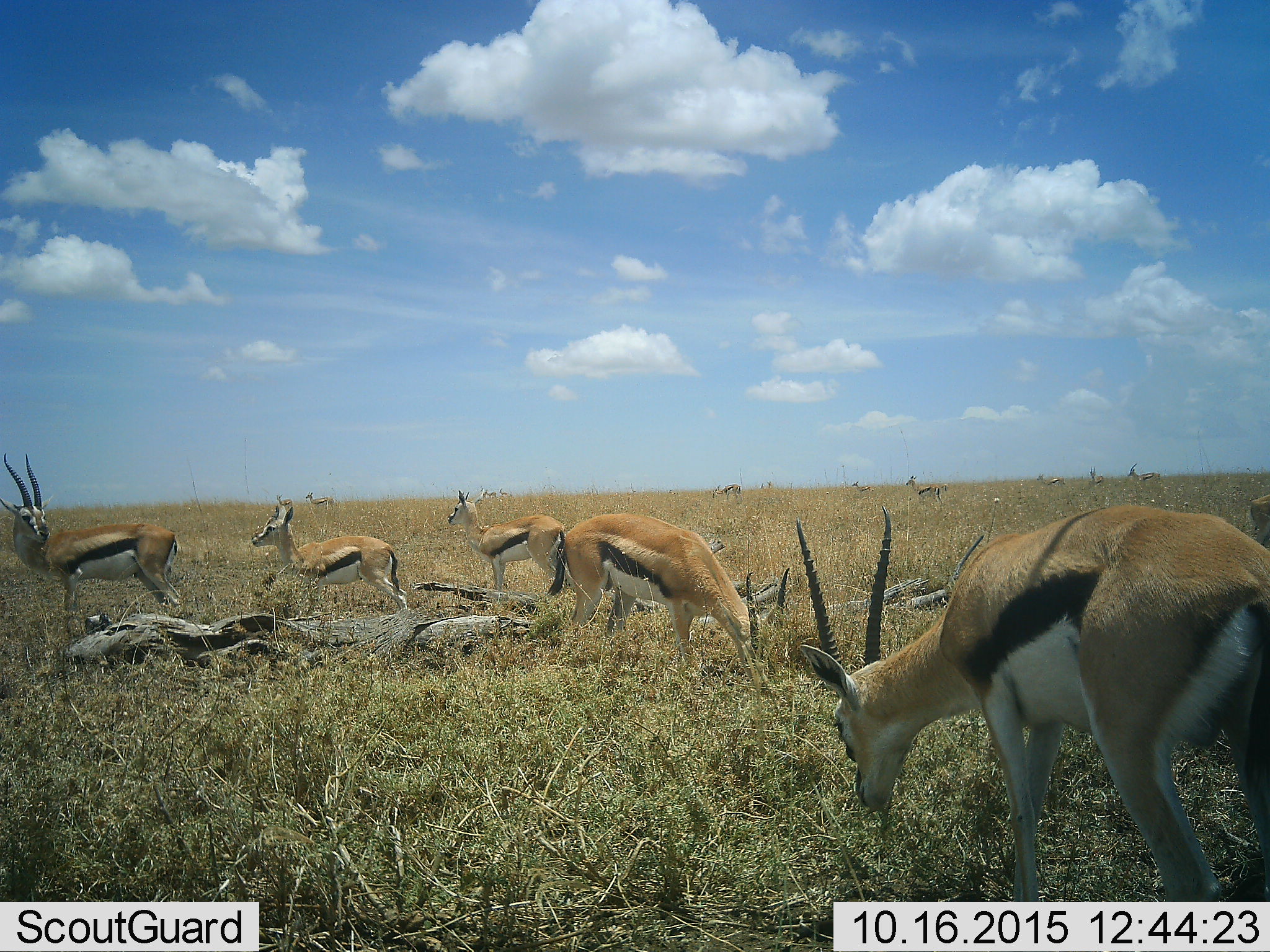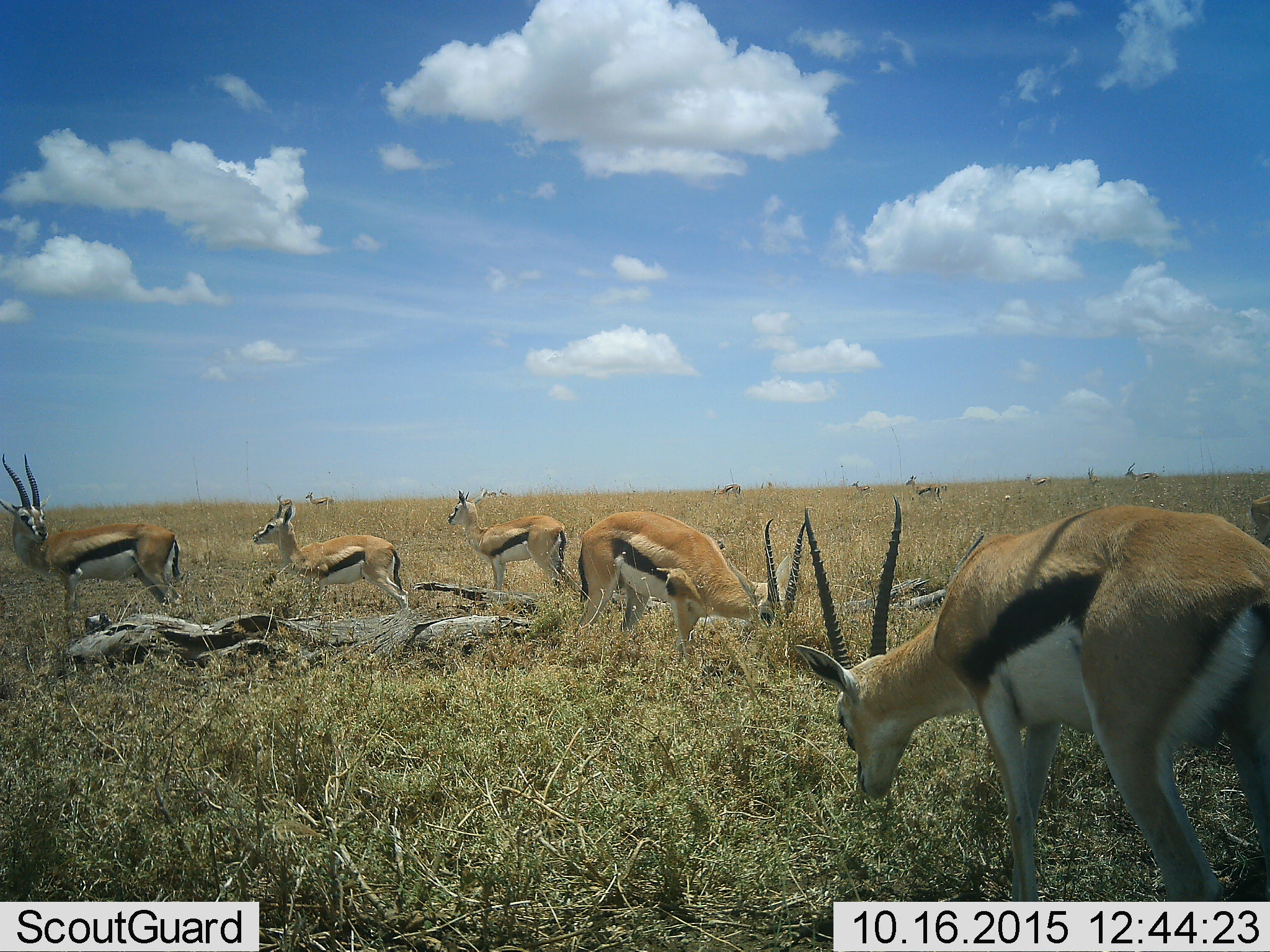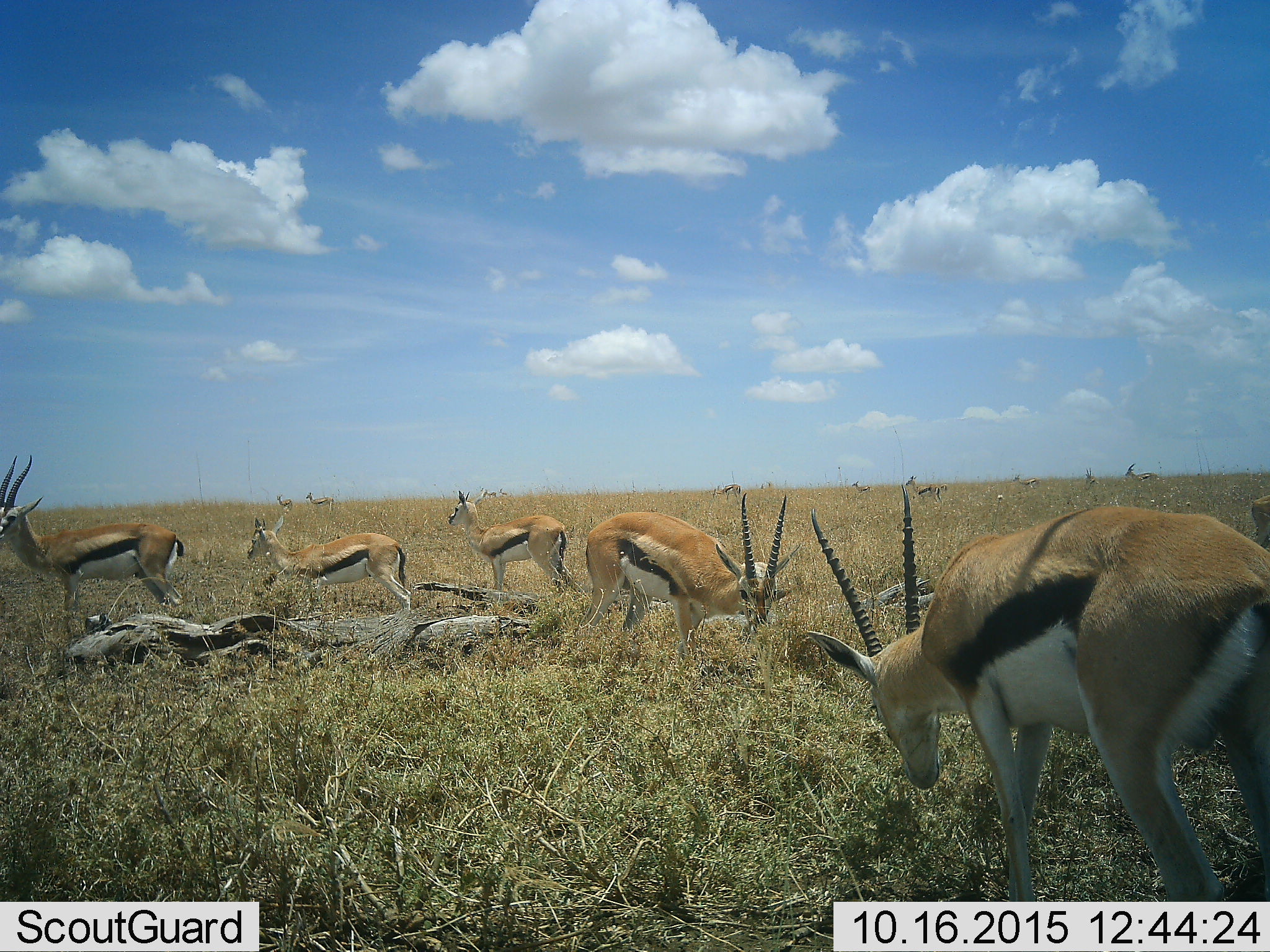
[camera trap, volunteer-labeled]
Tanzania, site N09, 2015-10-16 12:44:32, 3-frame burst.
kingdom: Animalia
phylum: Chordata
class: Mammalia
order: Artiodactyla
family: Bovidae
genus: Eudorcas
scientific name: Eudorcas thomsonii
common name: thomson's gazelle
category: gazellethomsons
Gazellethomsons (thomson's gazelle) (Eudorcas thomsonii), count 11-50. Behavior (volunteer vote fractions): standing 90%, resting 0%, moving 60%, interacting 0%. Young present (vote fraction): 10%. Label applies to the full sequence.